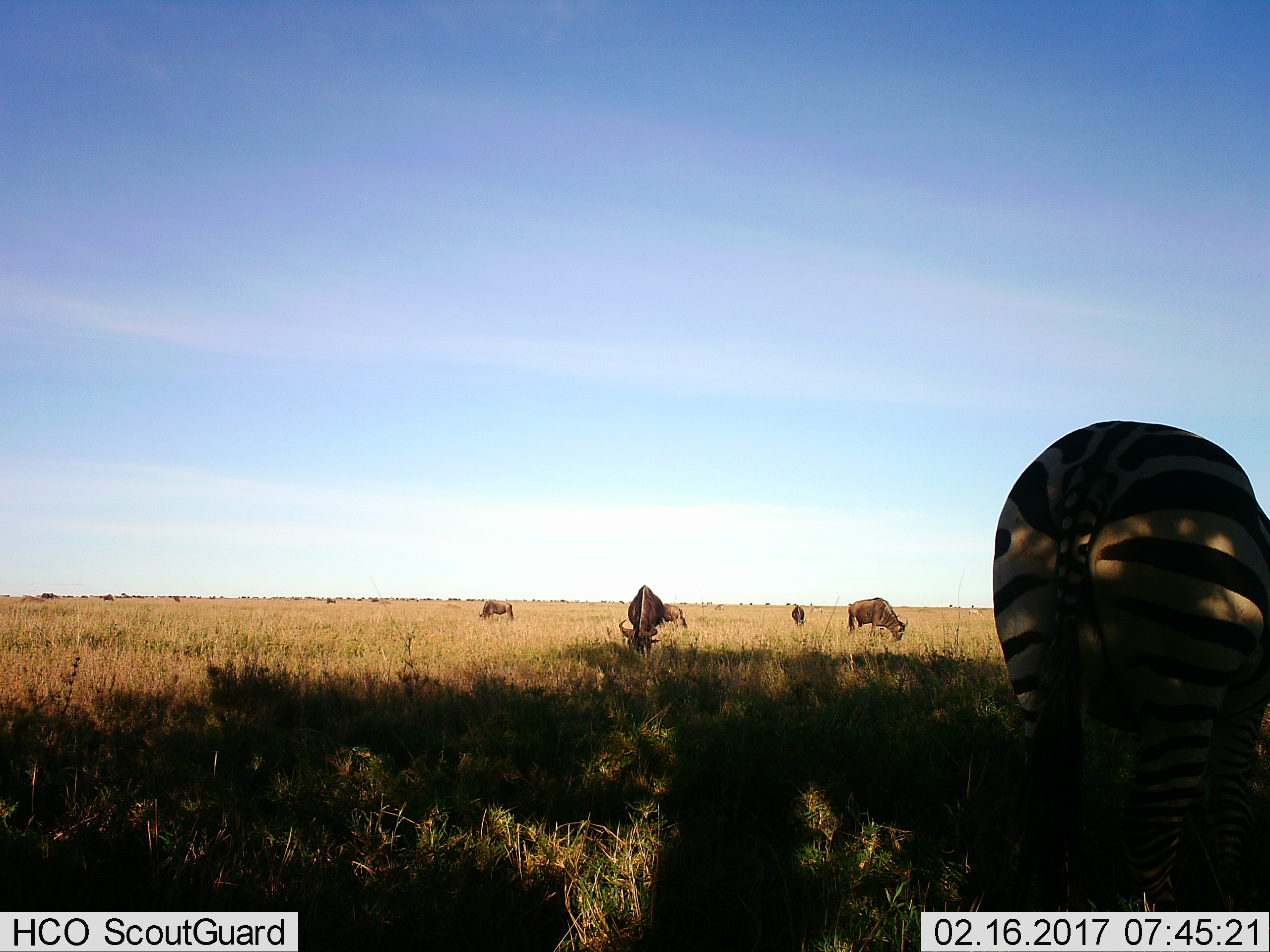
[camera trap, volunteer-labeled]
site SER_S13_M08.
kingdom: Animalia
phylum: Chordata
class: Mammalia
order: Artiodactyla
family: Bovidae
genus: Connochaetes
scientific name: Connochaetes taurinus taurinus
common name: blue wildebeest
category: wildebeestblue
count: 6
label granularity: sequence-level